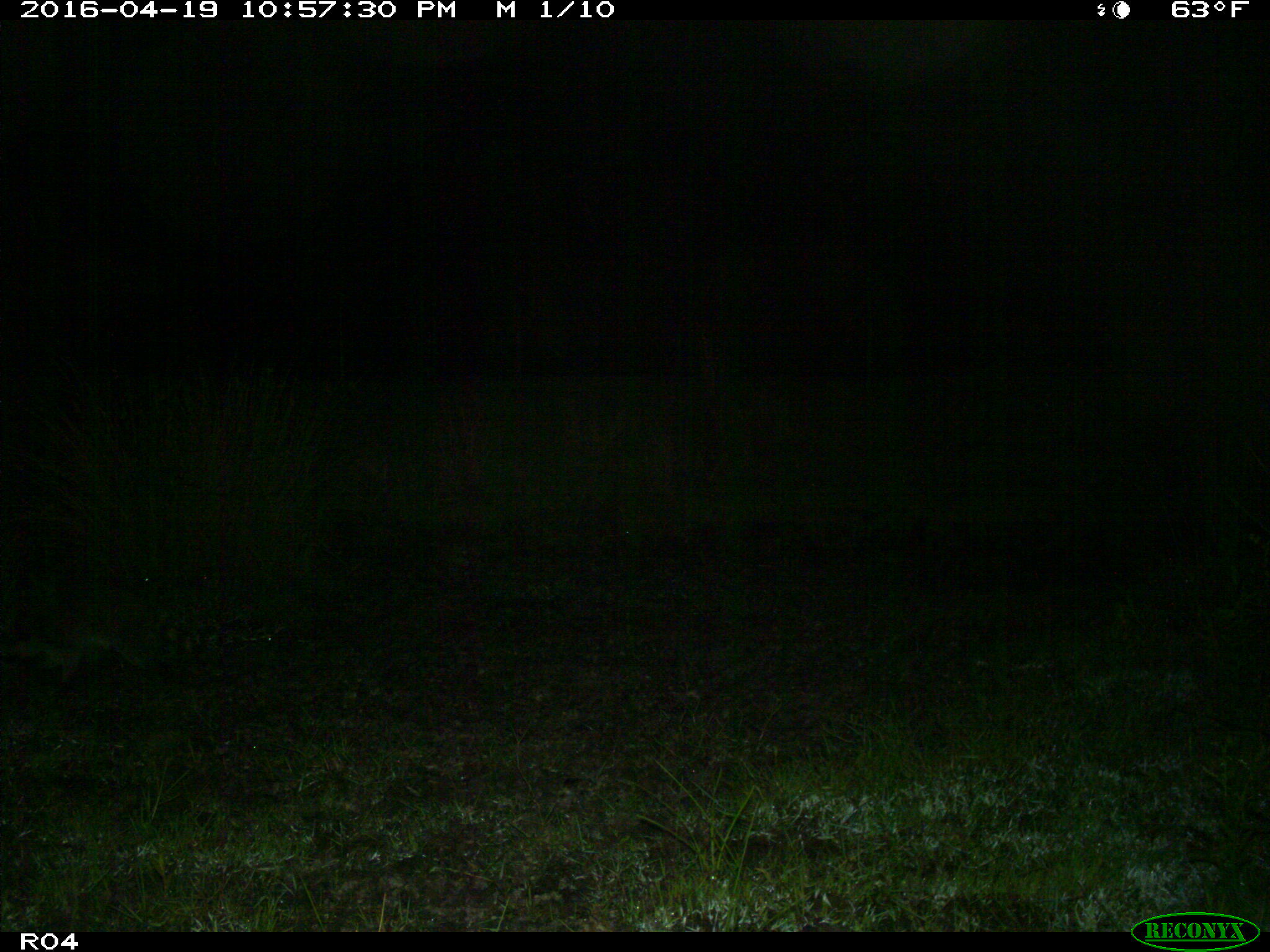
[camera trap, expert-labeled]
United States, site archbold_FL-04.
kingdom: Animalia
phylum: Chordata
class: Mammalia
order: Carnivora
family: Procyonidae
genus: Procyon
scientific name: Procyon lotor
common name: common raccoon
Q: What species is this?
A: Procyon lotor (common raccoon).